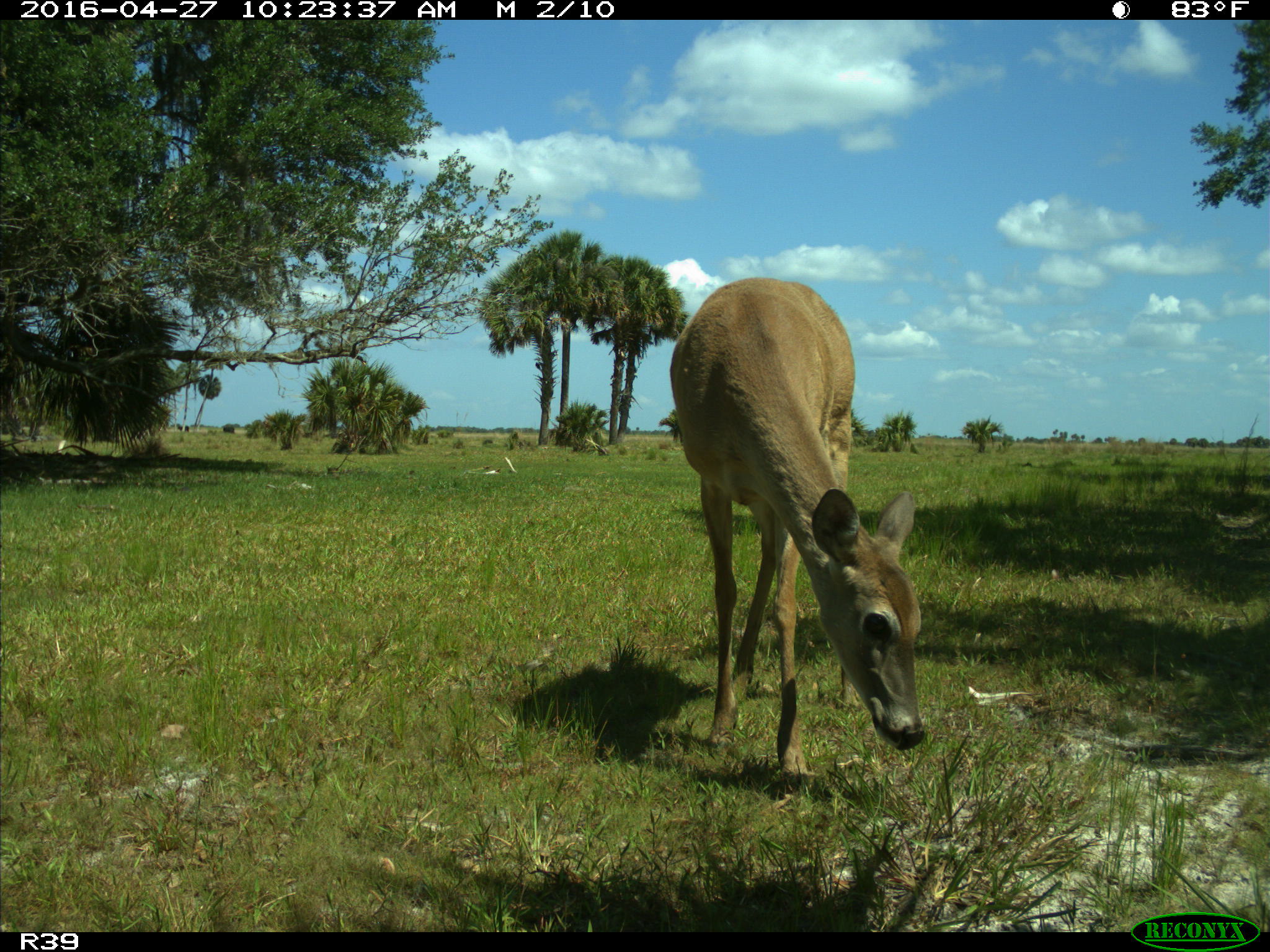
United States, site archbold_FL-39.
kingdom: Animalia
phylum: Chordata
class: Mammalia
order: Artiodactyla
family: Cervidae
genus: Odocoileus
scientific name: Odocoileus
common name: deer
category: unidentified deer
Unidentified deer (deer) (Odocoileus).